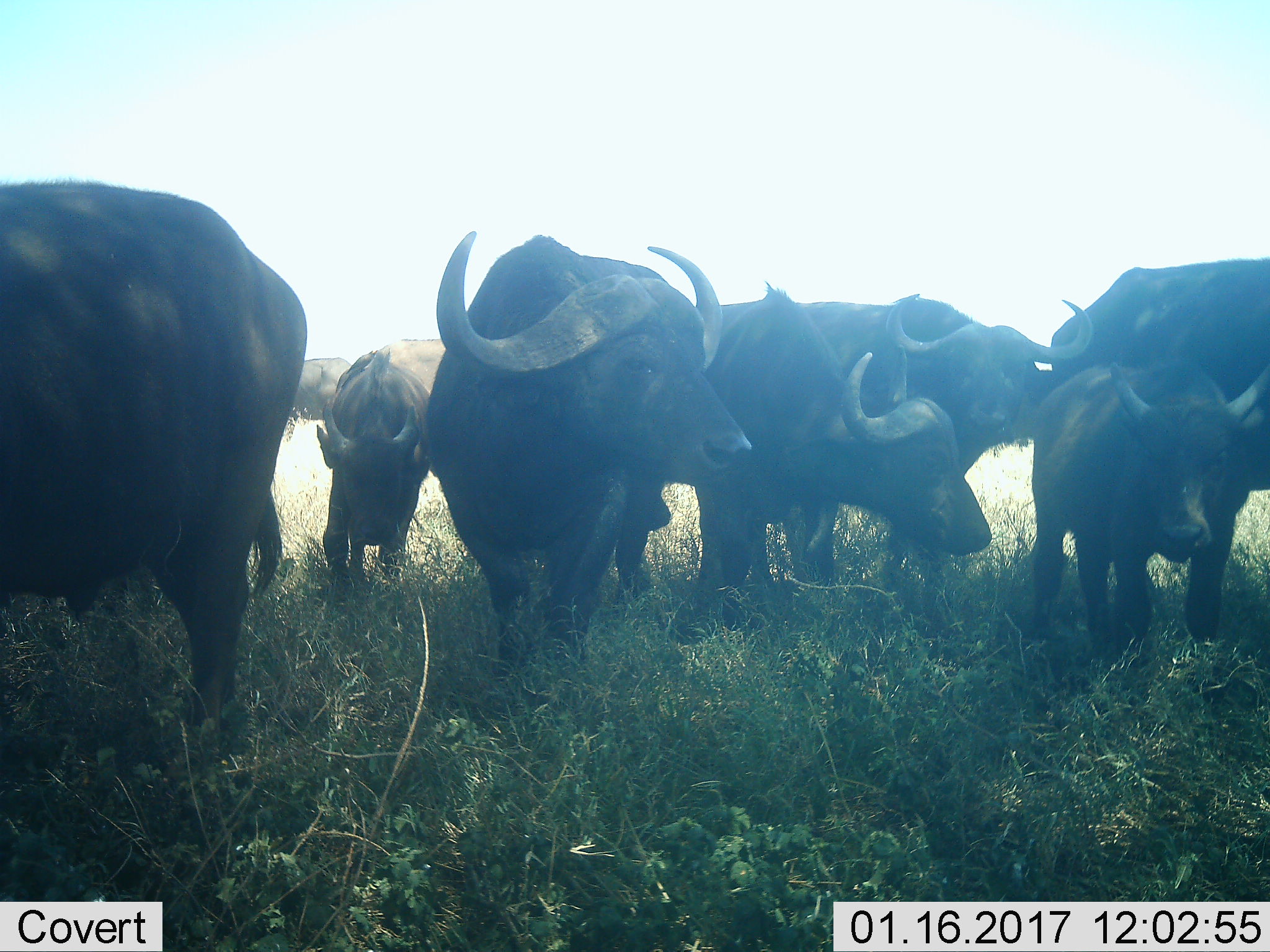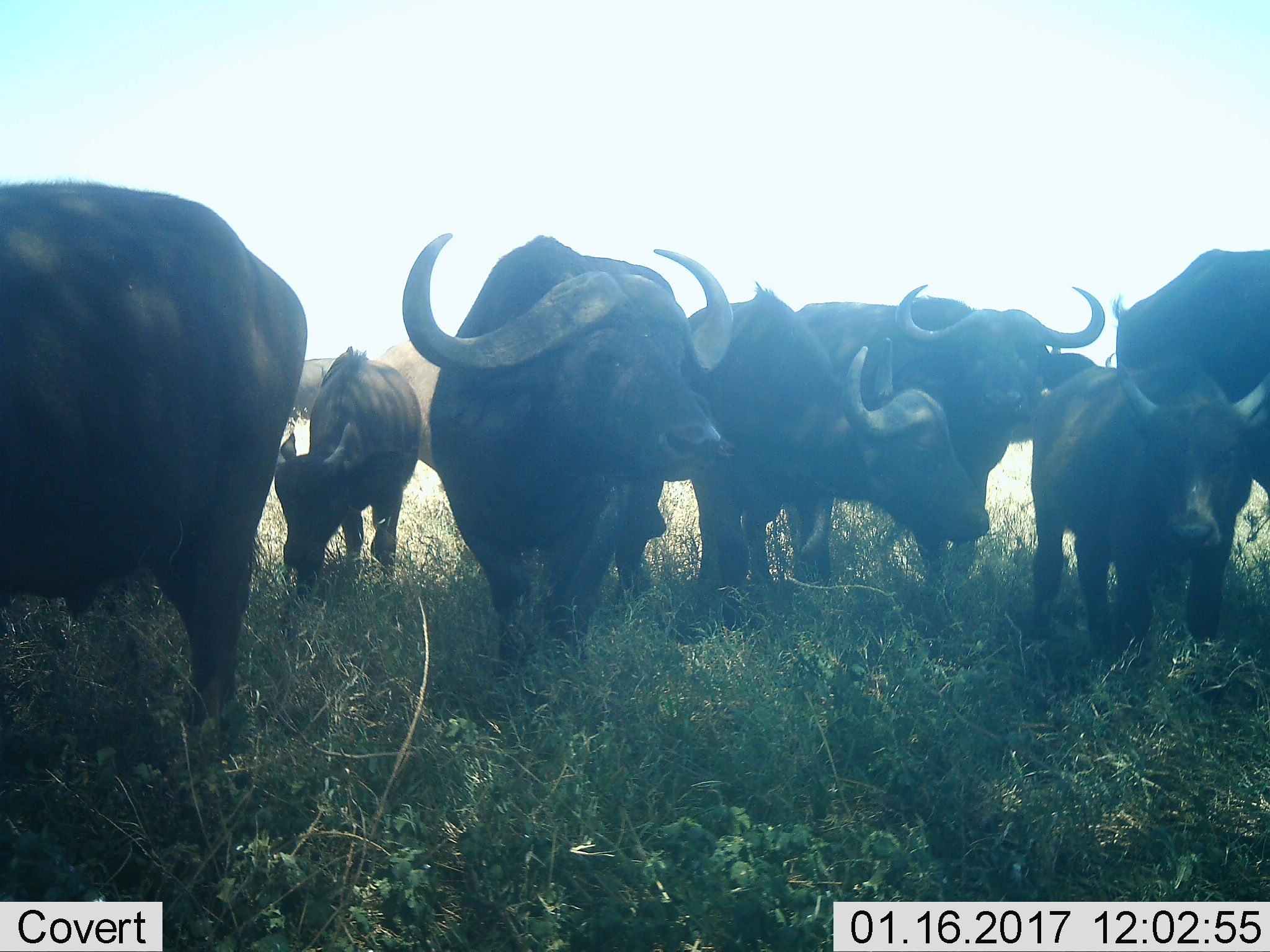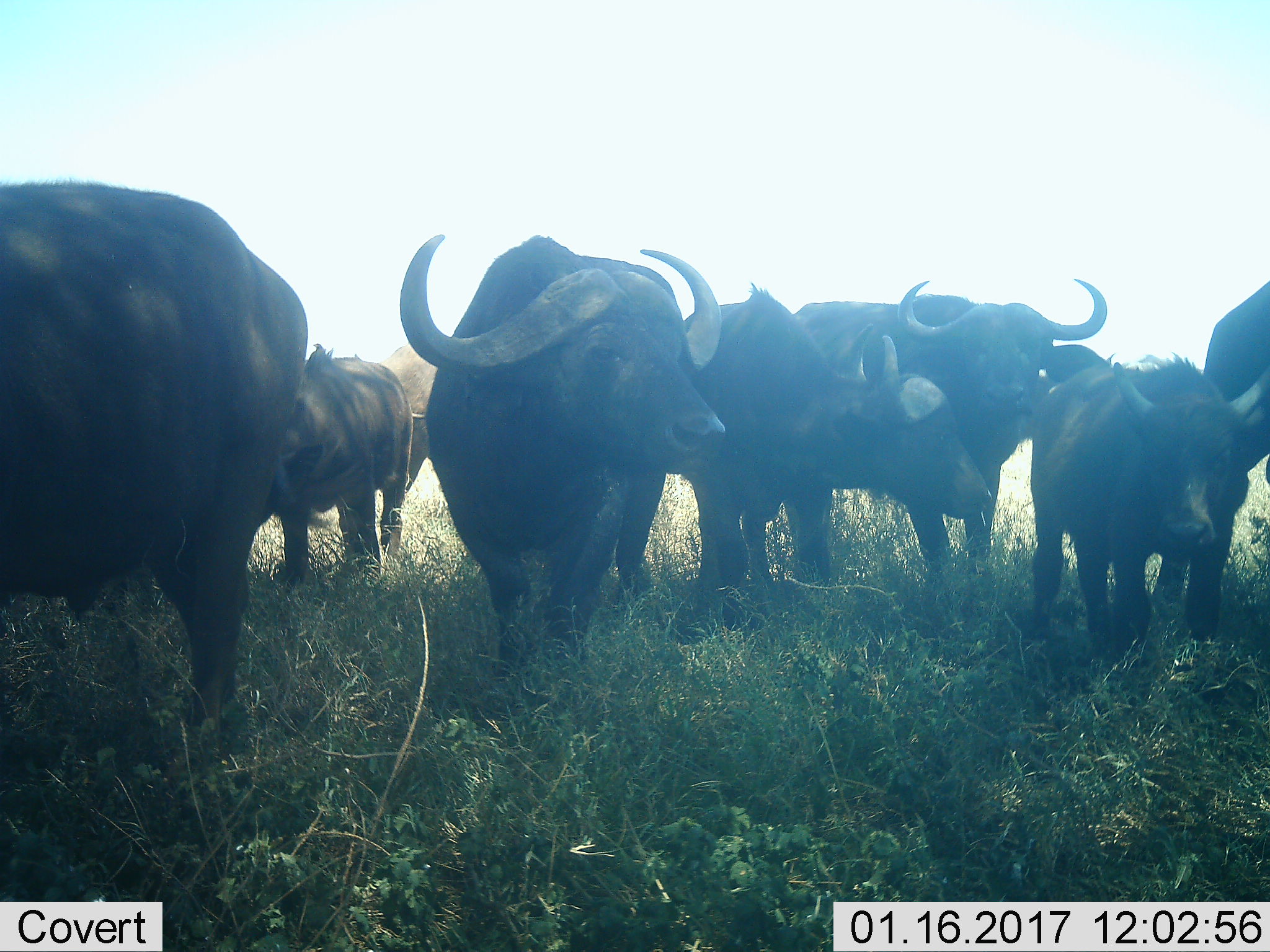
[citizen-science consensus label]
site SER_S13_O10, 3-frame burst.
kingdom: Animalia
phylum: Chordata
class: Mammalia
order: Artiodactyla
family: Bovidae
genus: Syncerus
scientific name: Syncerus caffer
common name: african buffalo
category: buffalo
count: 8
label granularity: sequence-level